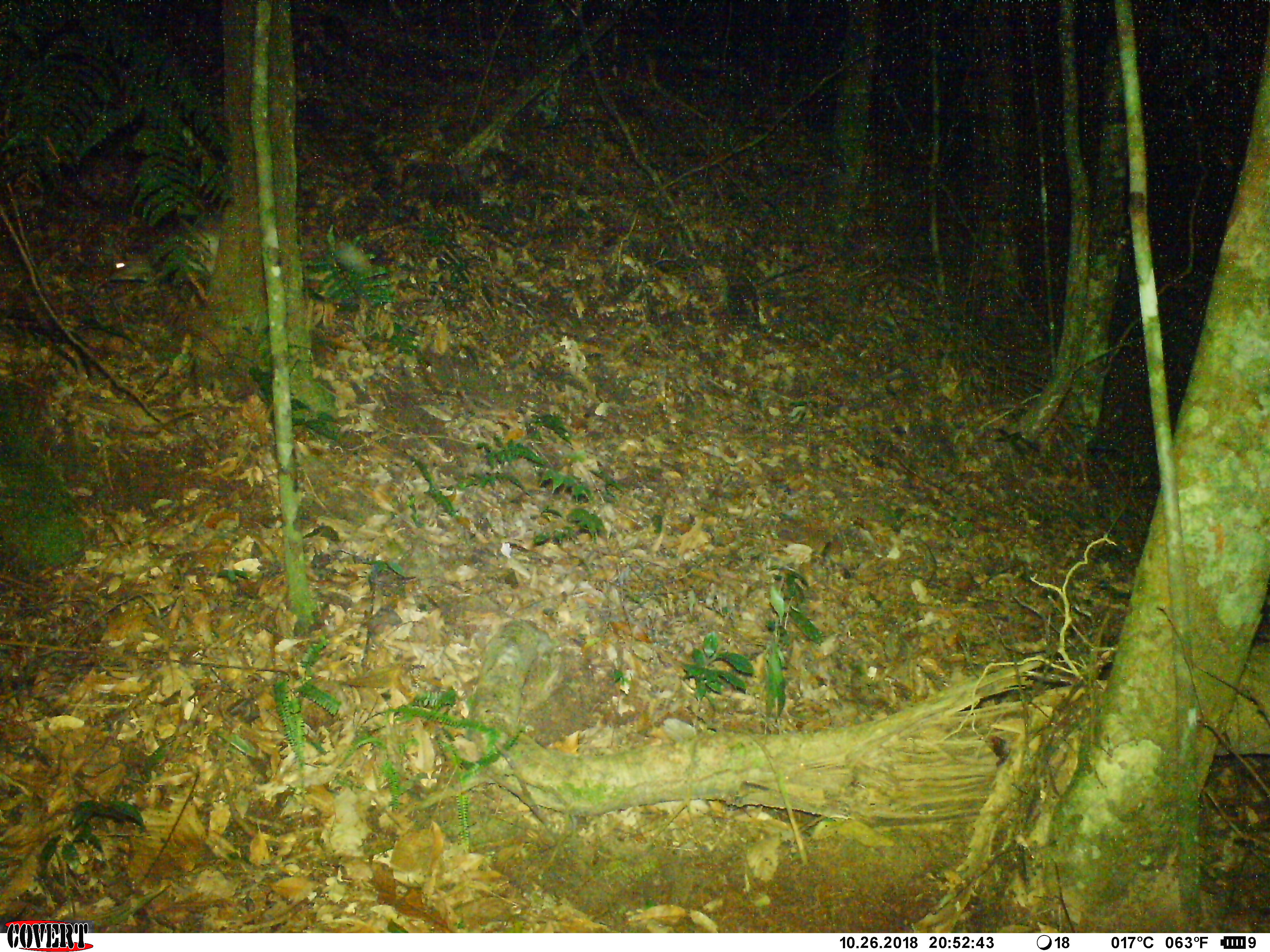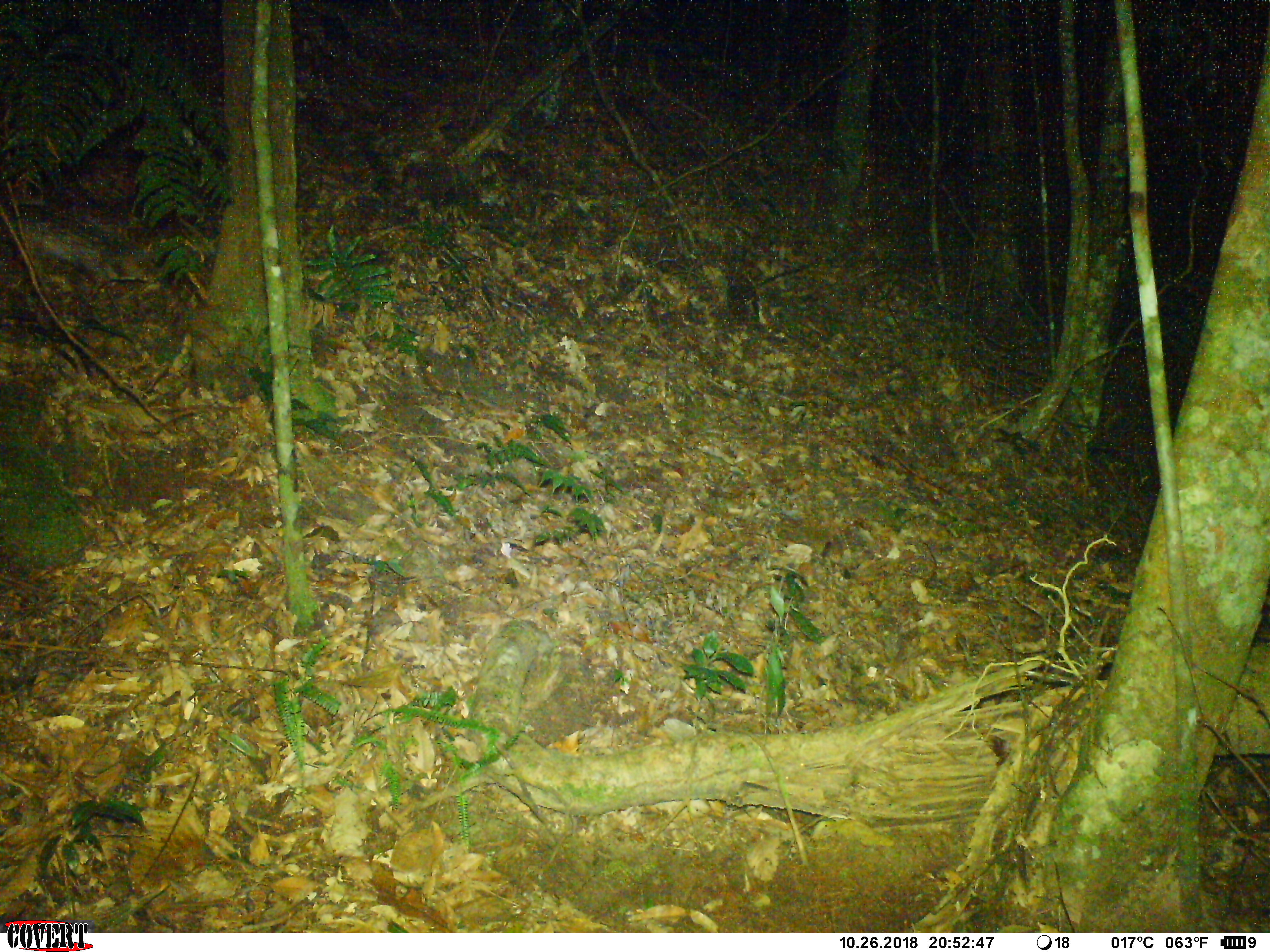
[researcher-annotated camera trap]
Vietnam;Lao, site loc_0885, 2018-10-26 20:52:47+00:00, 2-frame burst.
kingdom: Animalia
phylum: Chordata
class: Mammalia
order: Rodentia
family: Hystricidae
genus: Atherurus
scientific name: Atherurus macrourus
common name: asiatic brush-tailed porcupine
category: asiatic brush tailed porcupine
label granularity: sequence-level